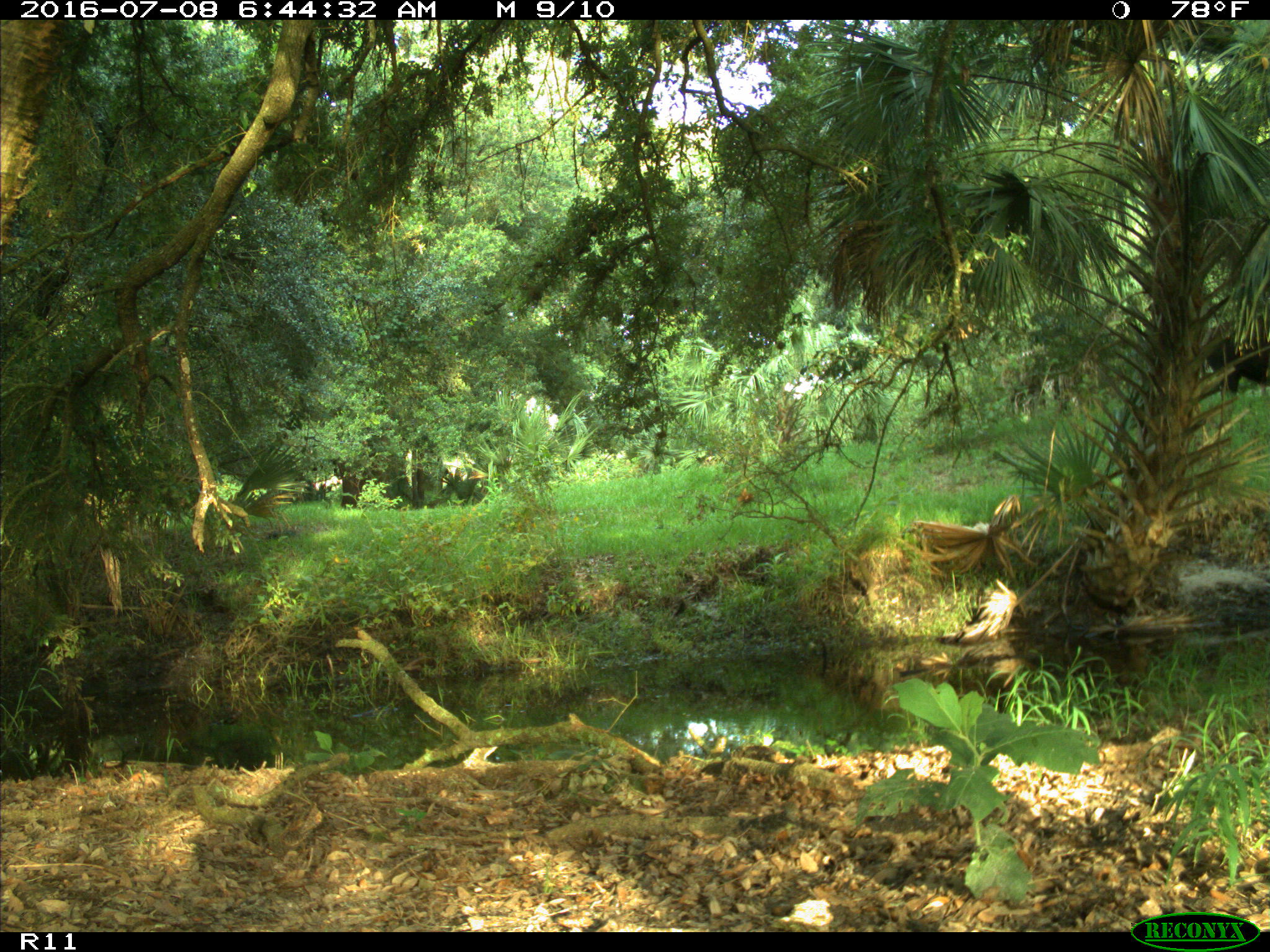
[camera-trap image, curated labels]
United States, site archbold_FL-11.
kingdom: Animalia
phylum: Chordata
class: Mammalia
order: Carnivora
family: Ursidae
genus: Ursus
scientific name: Ursus americanus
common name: american black bear